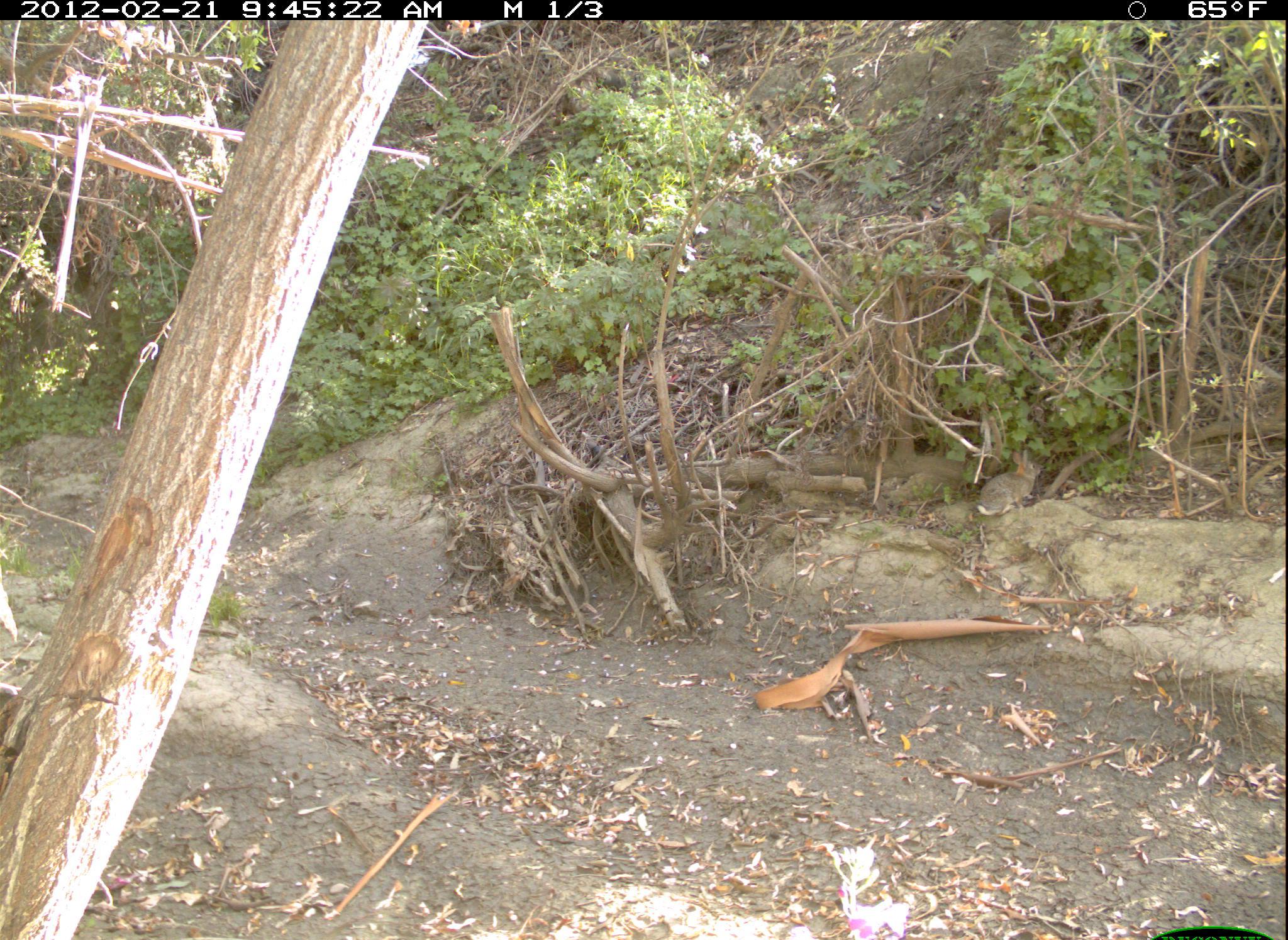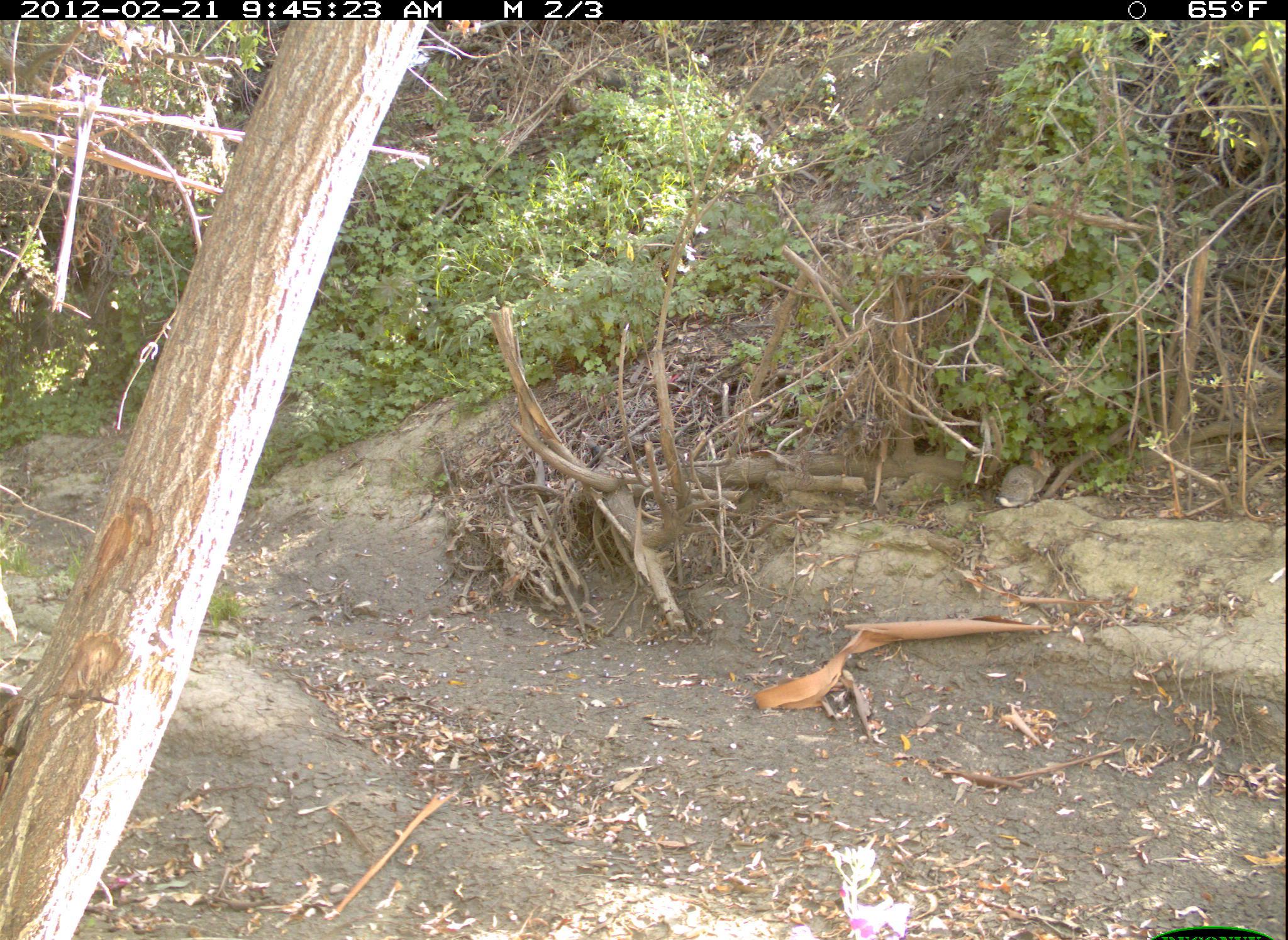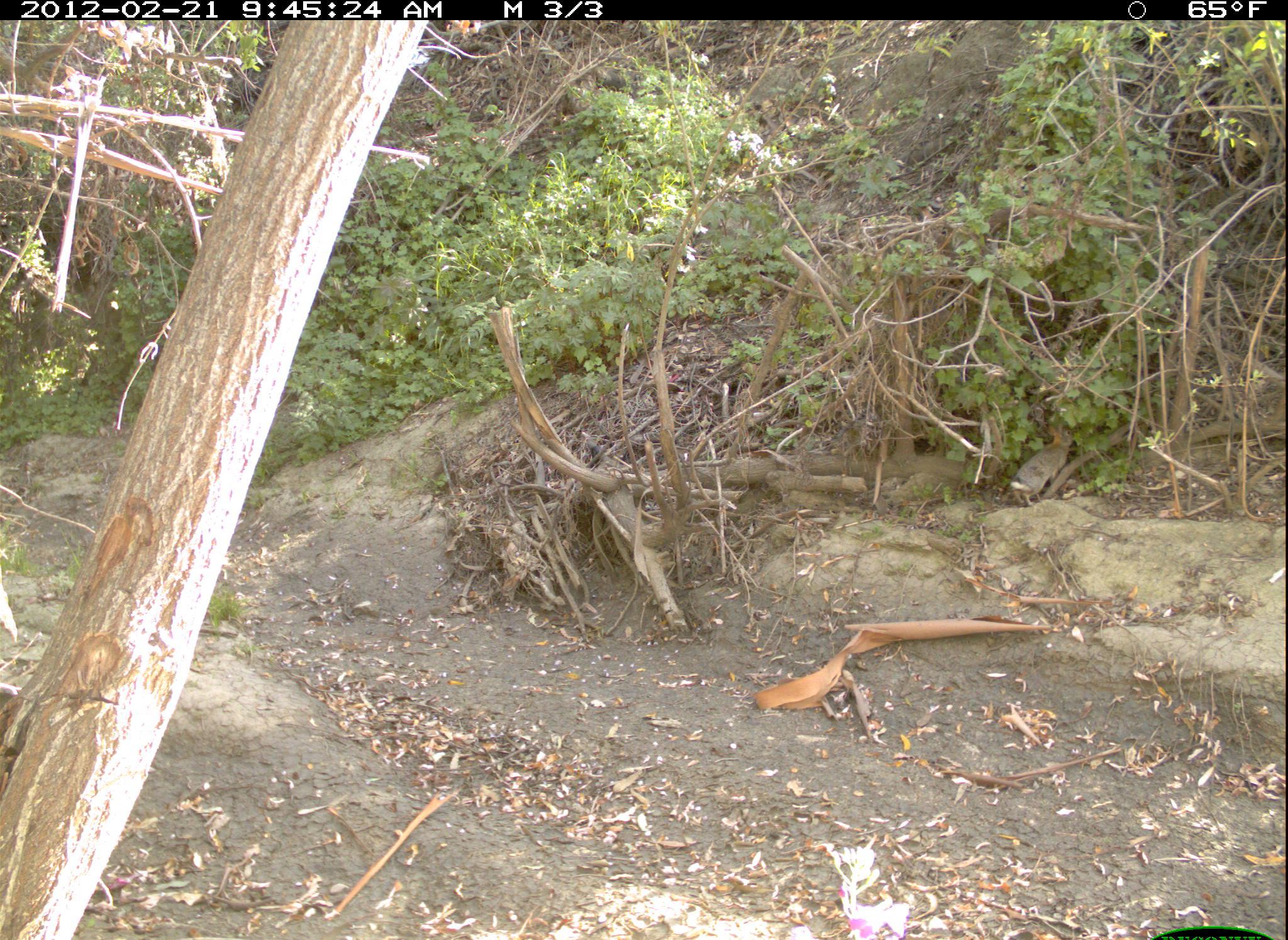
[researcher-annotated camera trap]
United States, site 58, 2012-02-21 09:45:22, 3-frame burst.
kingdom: Animalia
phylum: Chordata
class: Mammalia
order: Lagomorpha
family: Leporidae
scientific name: Leporidae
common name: rabbits and hares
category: rabbit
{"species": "rabbit (rabbits and hares) (Leporidae)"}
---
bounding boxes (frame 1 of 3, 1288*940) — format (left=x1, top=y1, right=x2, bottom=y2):
rabbit: (left=978, top=448, right=1043, bottom=517)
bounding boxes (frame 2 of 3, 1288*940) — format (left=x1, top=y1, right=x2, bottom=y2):
rabbit: (left=994, top=448, right=1058, bottom=509)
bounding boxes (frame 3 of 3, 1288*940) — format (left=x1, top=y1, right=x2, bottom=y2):
rabbit: (left=1007, top=422, right=1075, bottom=506)